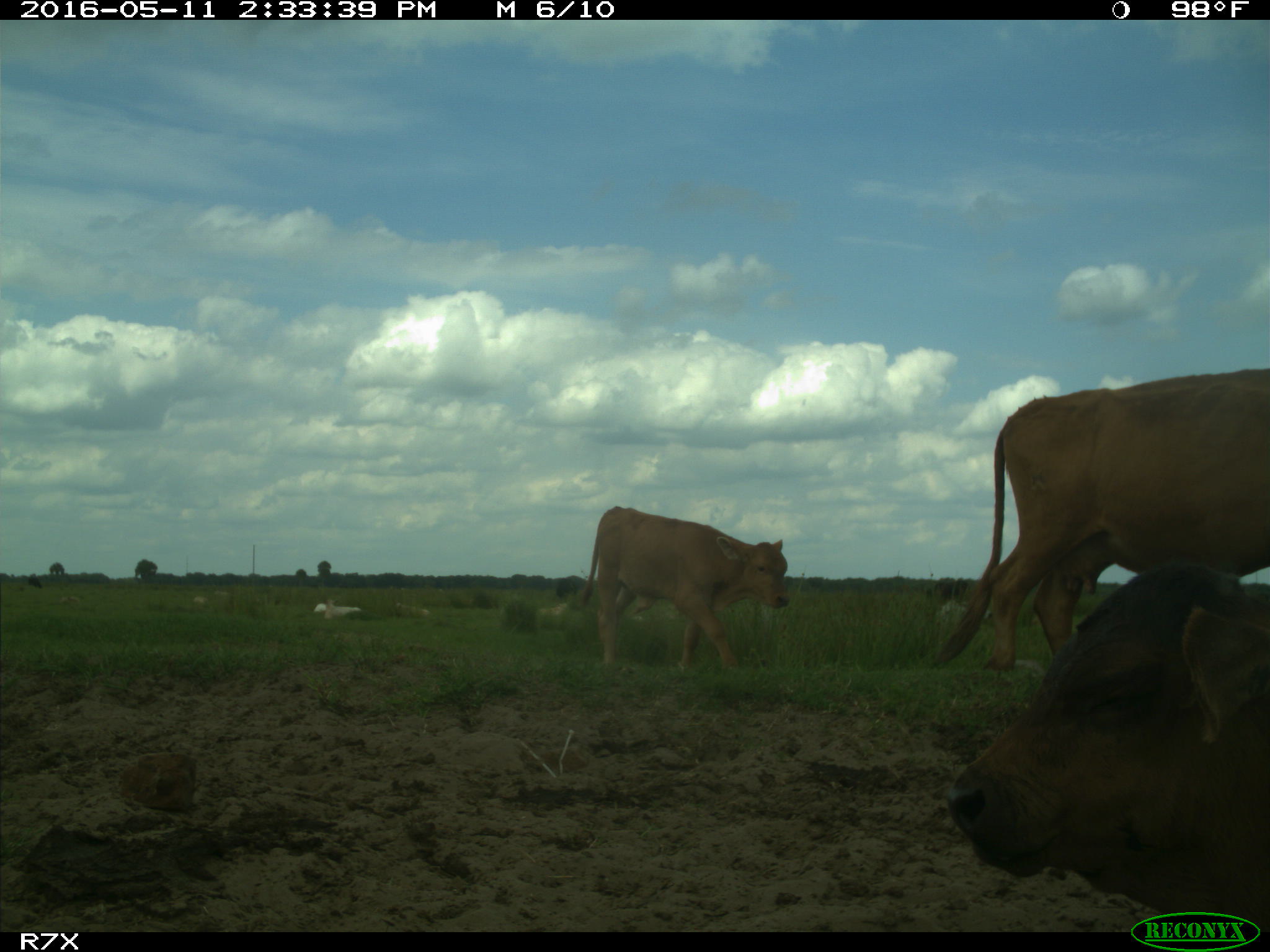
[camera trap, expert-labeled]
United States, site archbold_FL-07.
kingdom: Animalia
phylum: Chordata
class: Mammalia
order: Artiodactyla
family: Bovidae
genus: Bos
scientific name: Bos taurus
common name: domestic cow